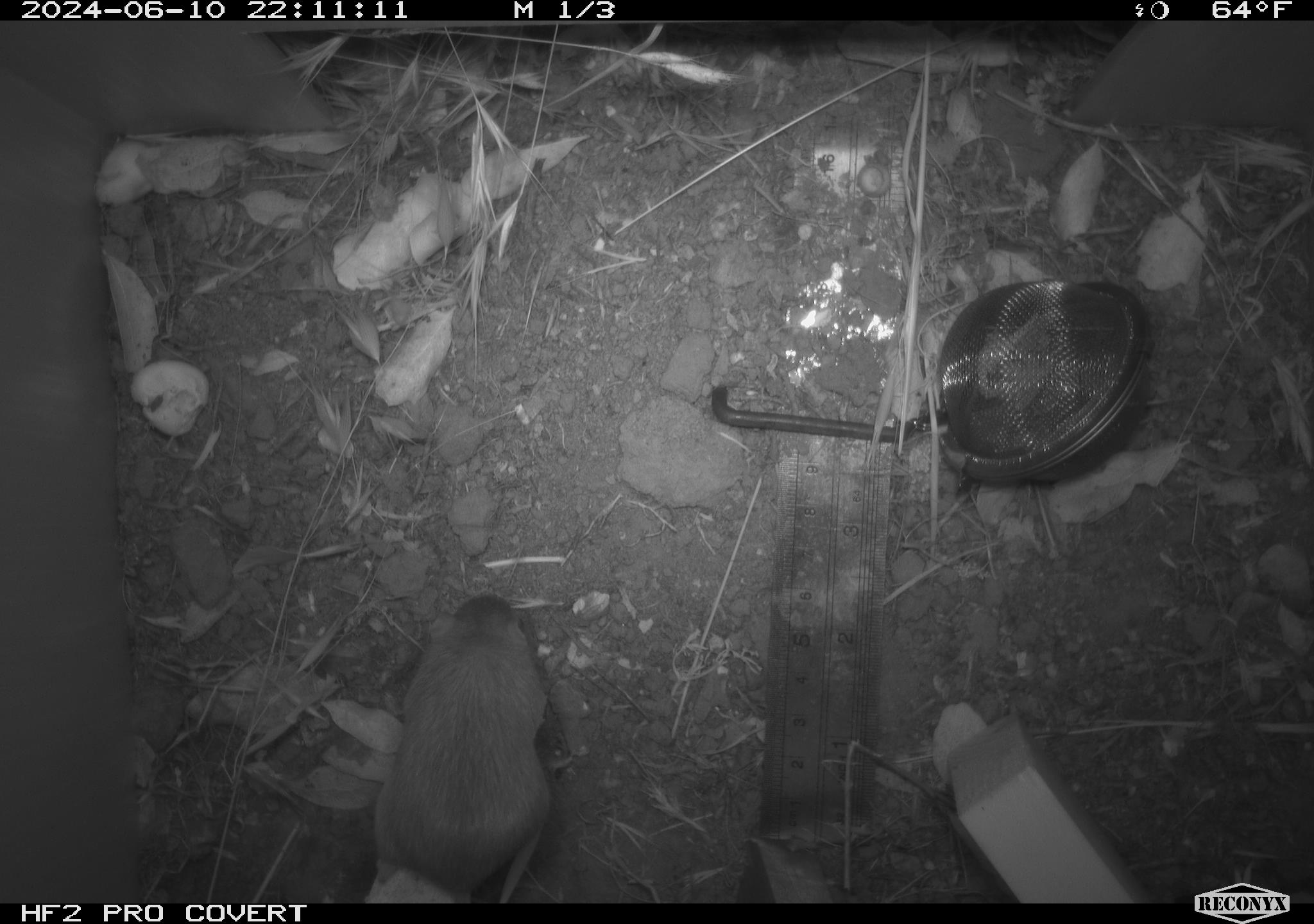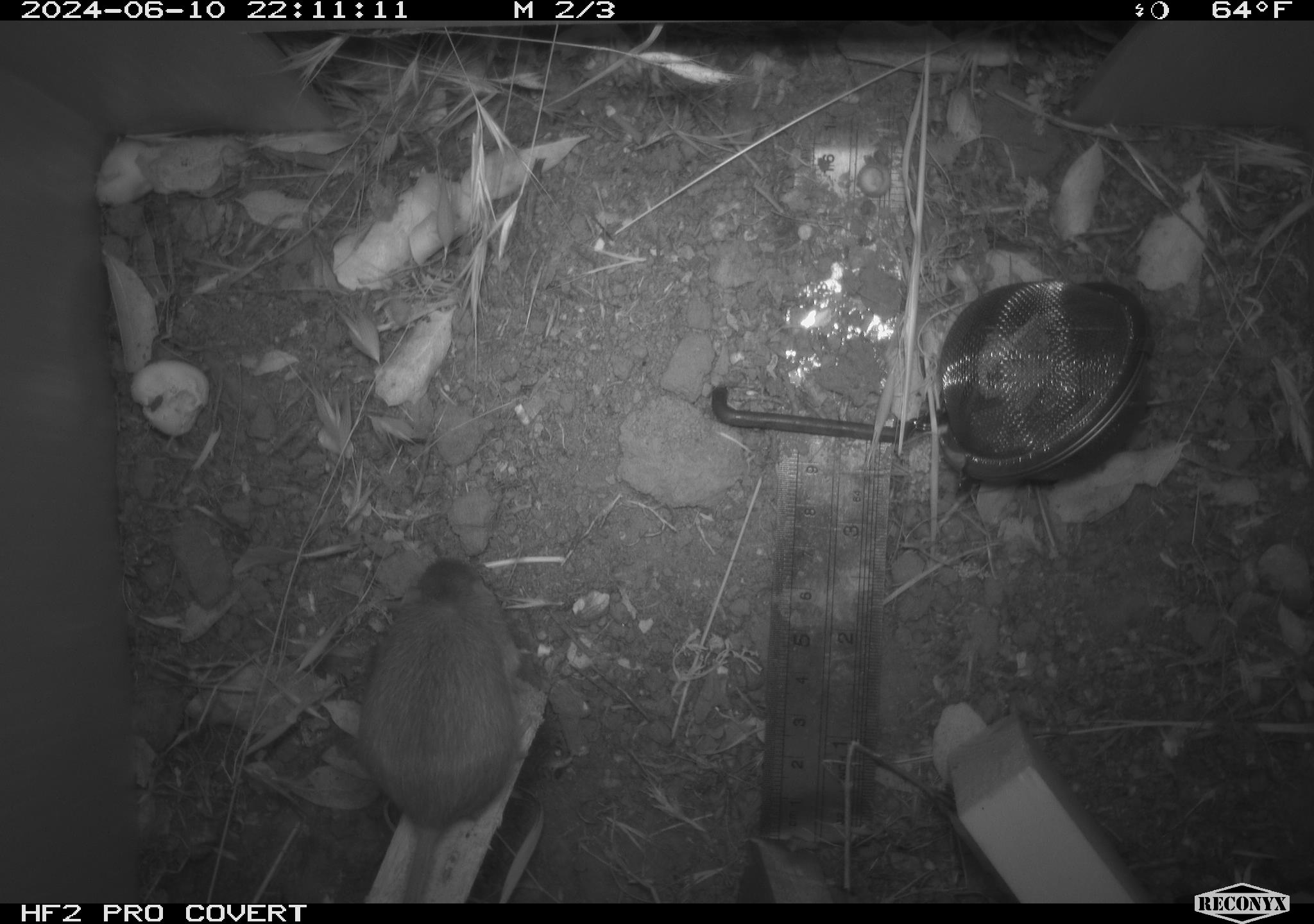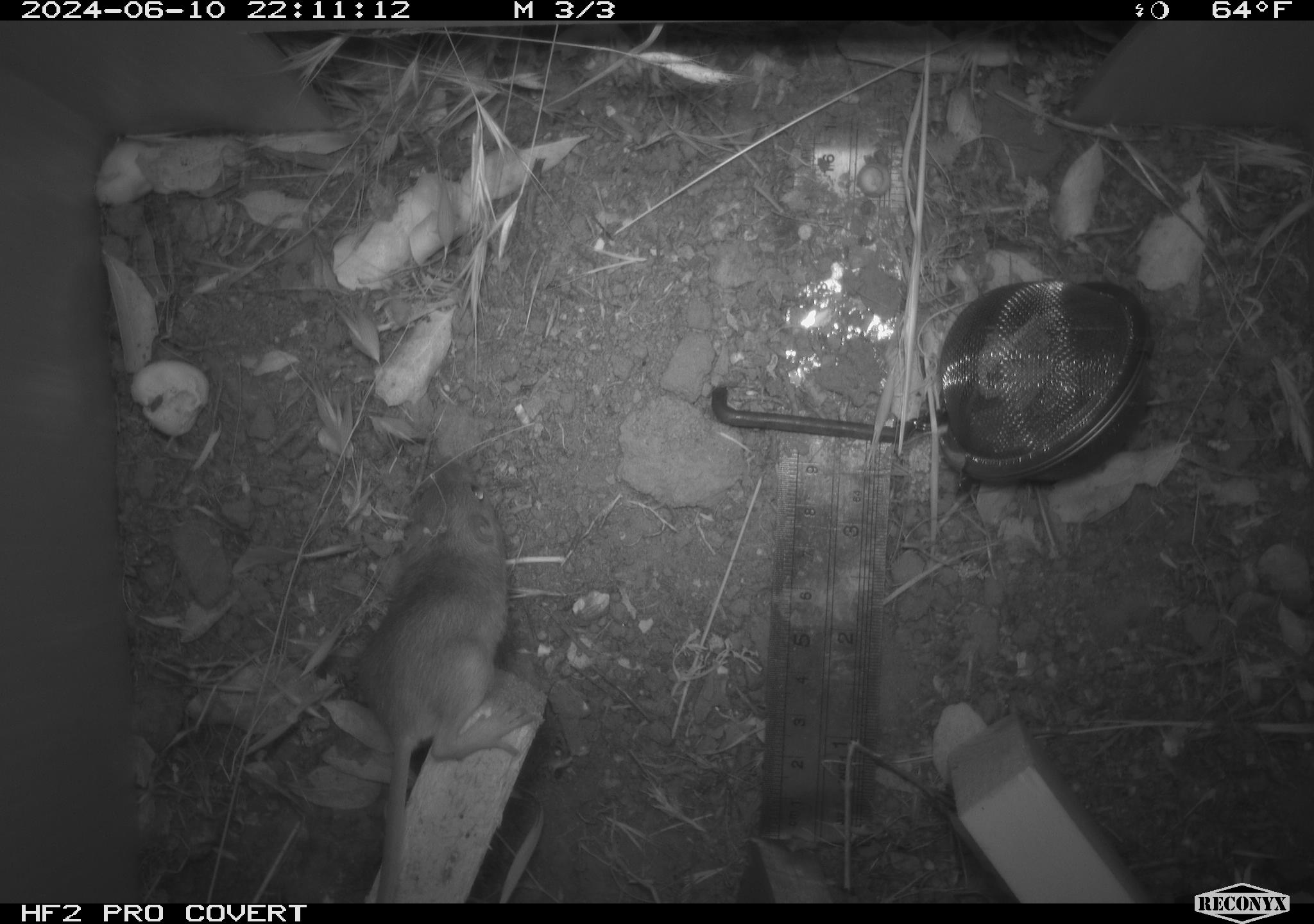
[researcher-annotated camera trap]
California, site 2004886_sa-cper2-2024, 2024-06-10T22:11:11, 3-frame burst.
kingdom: Animalia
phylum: Chordata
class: Mammalia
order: Rodentia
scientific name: Rodentia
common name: rodent